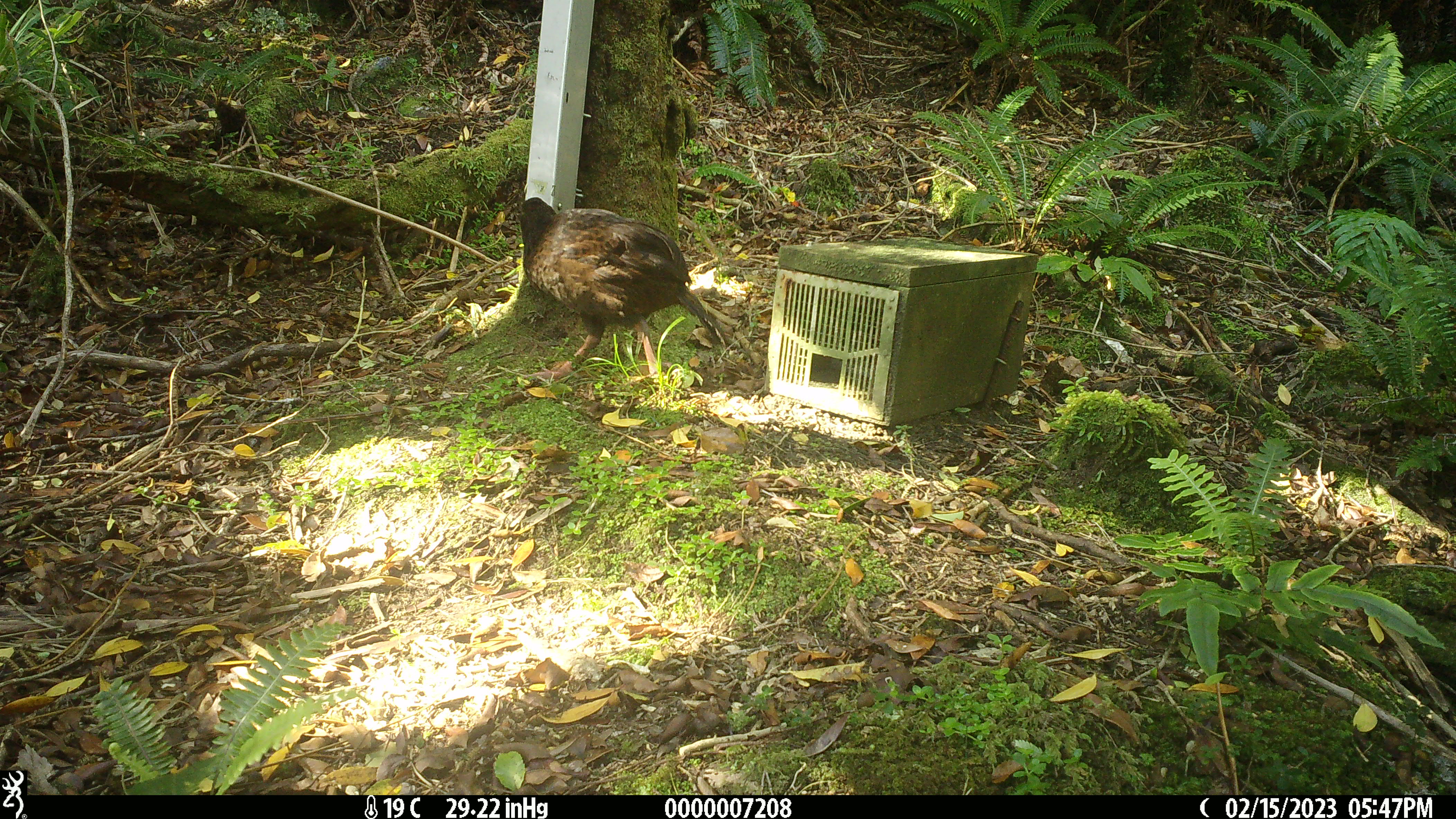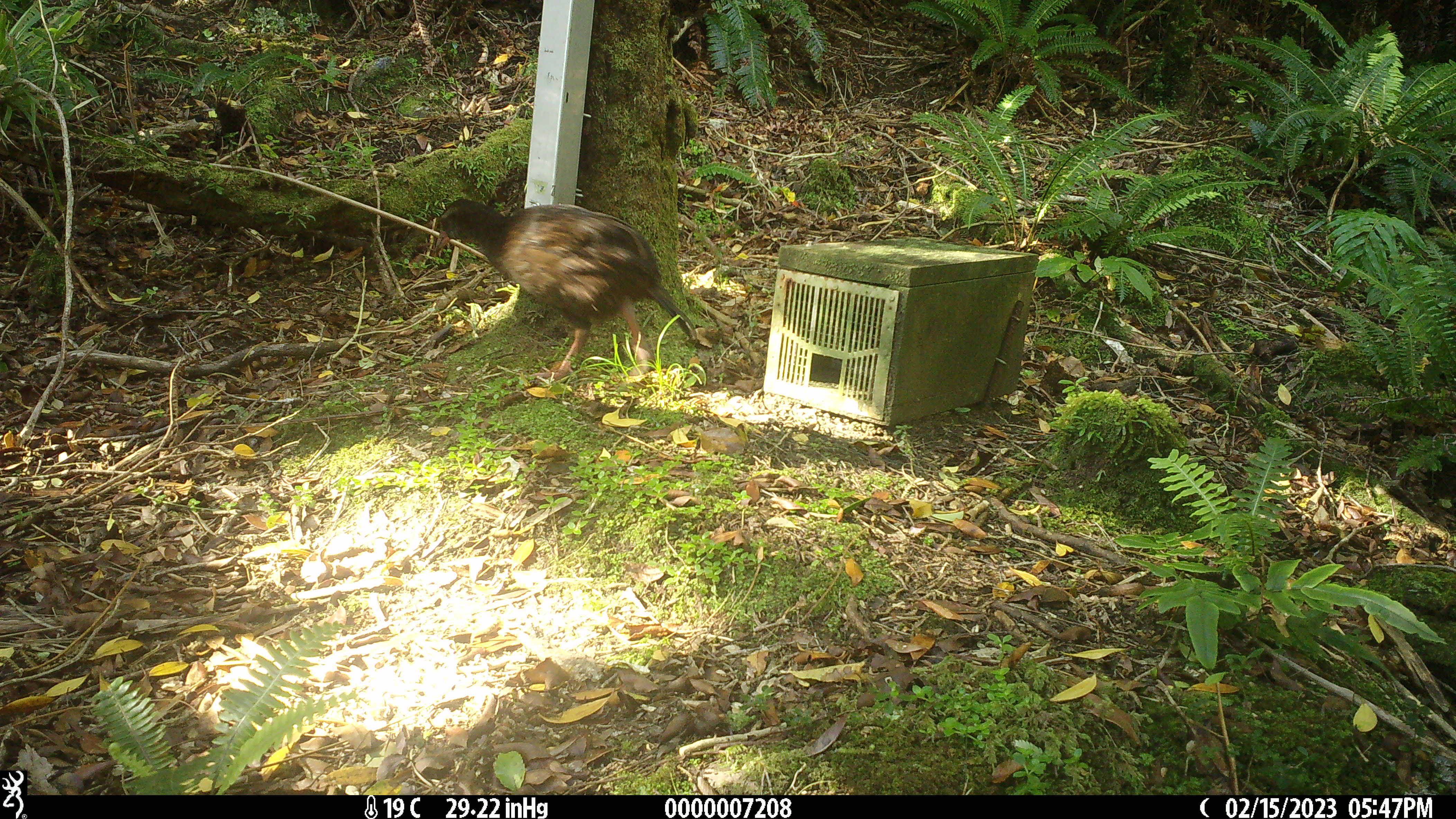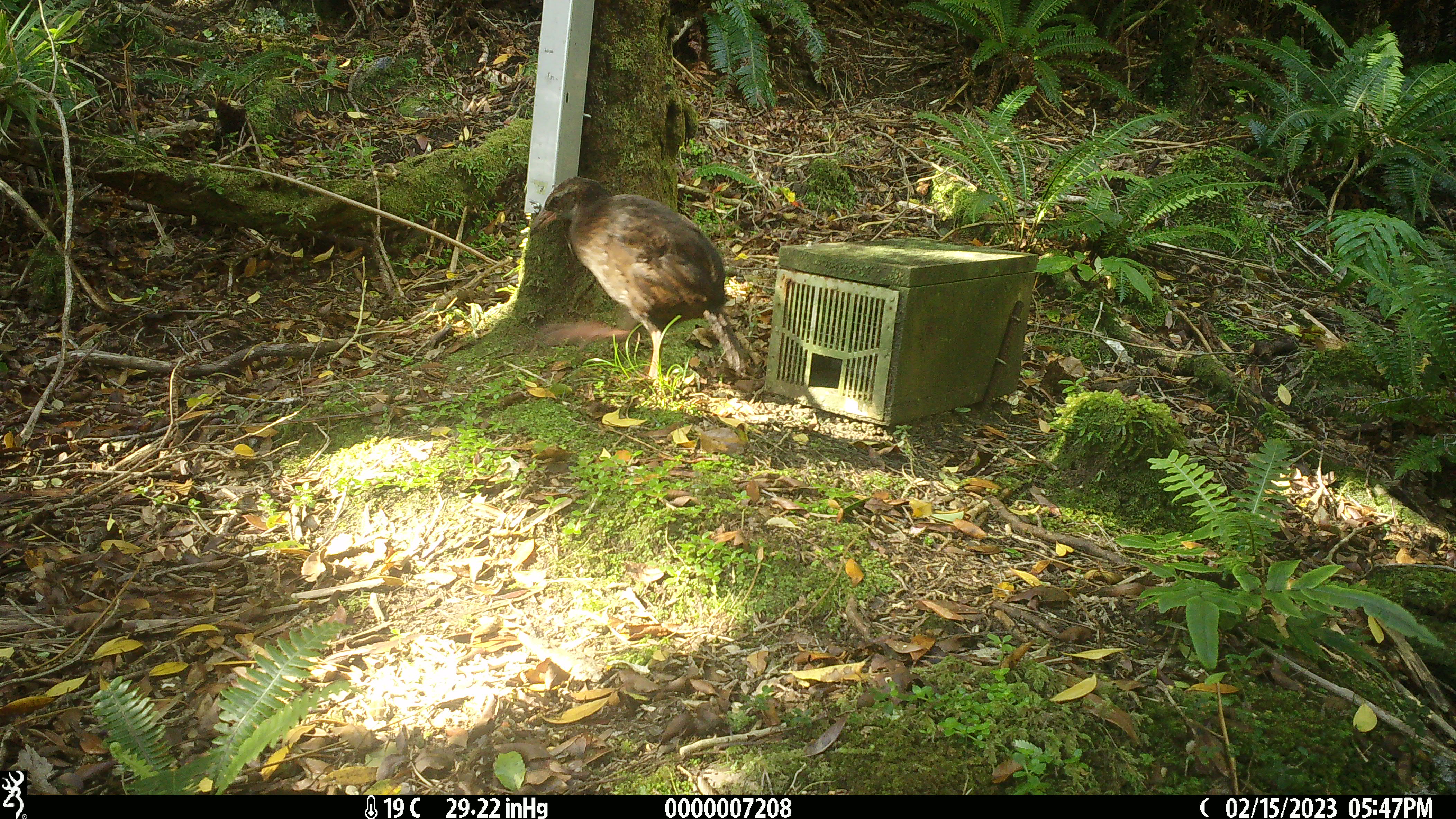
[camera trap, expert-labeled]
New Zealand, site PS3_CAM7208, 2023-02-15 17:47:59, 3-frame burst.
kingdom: Animalia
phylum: Chordata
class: Aves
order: Gruiformes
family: Rallidae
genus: Gallirallus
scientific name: Gallirallus australis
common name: weka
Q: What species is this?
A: Weka (Gallirallus australis).